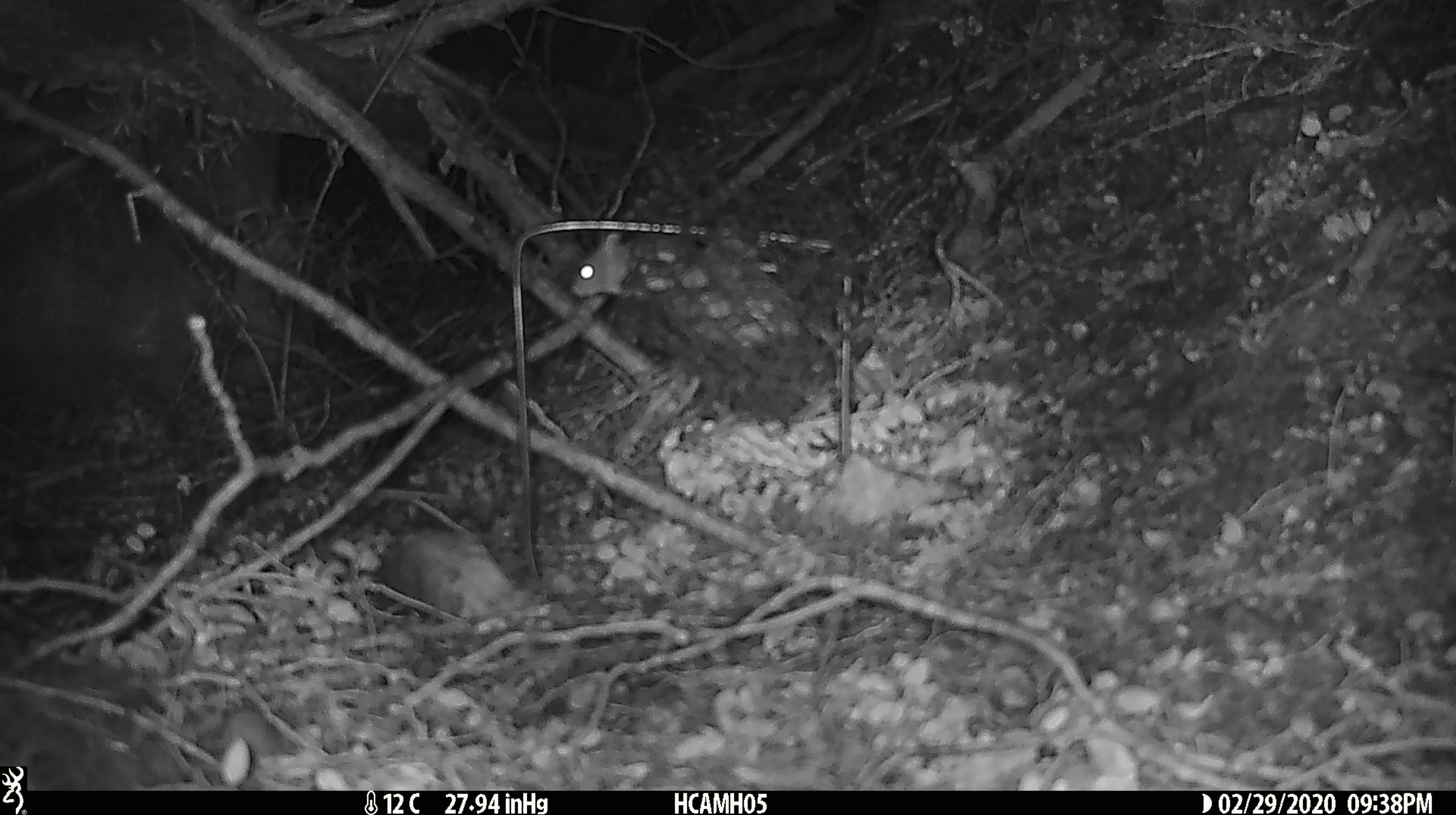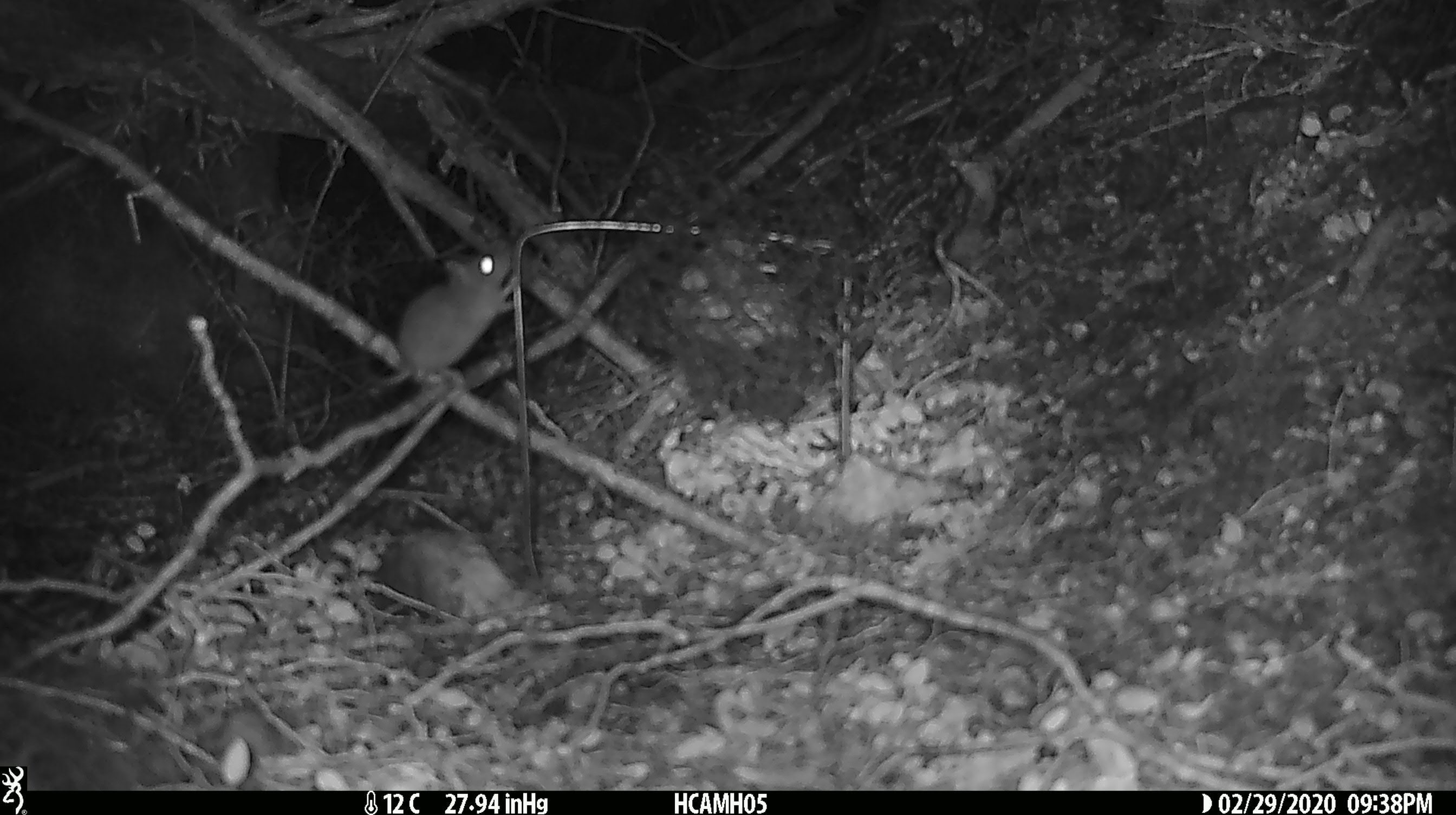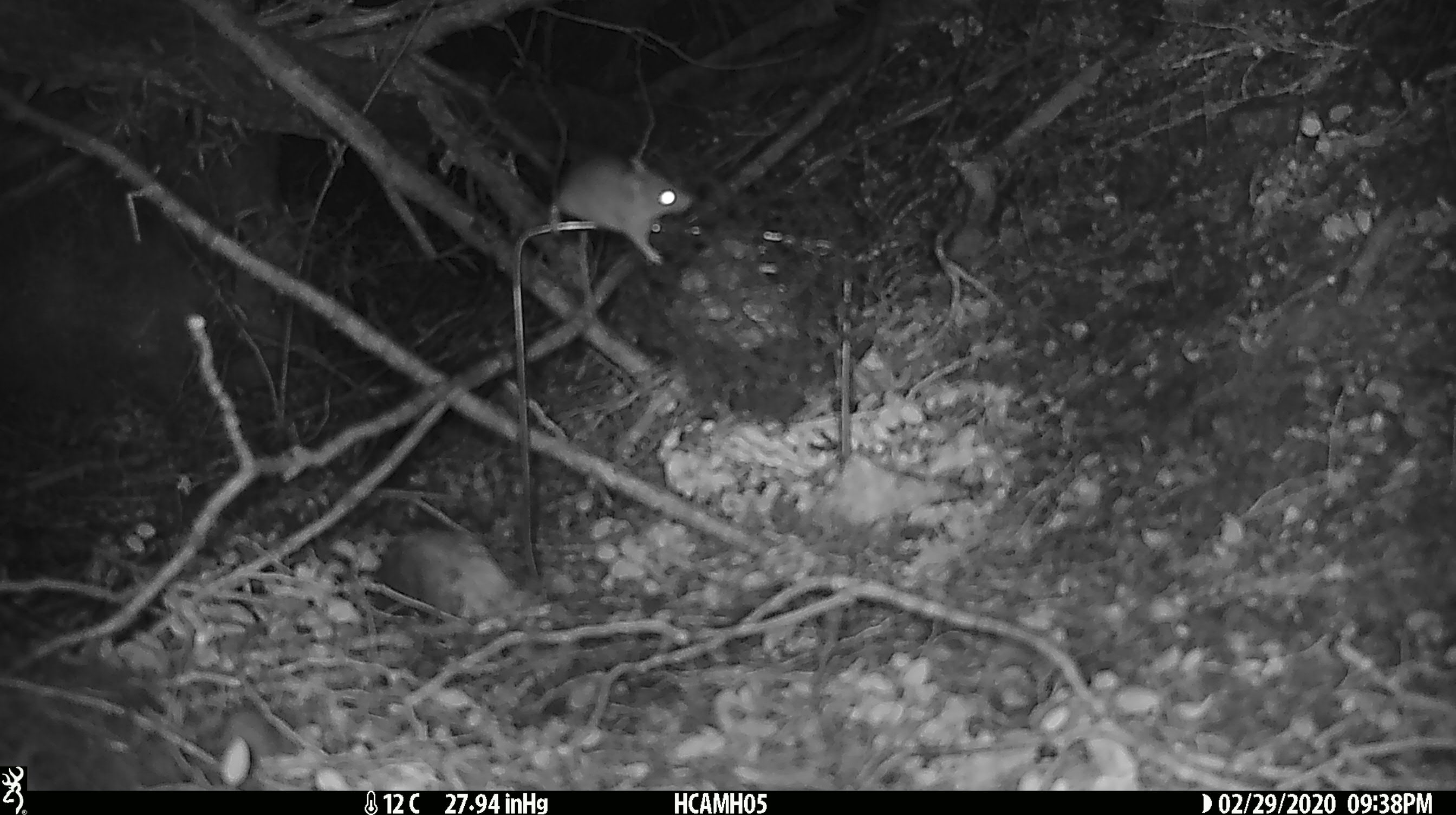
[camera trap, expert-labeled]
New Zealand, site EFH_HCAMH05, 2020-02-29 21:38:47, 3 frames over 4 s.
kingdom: Animalia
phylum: Chordata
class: Mammalia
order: Rodentia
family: Muridae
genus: Mus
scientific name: Mus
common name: mouse